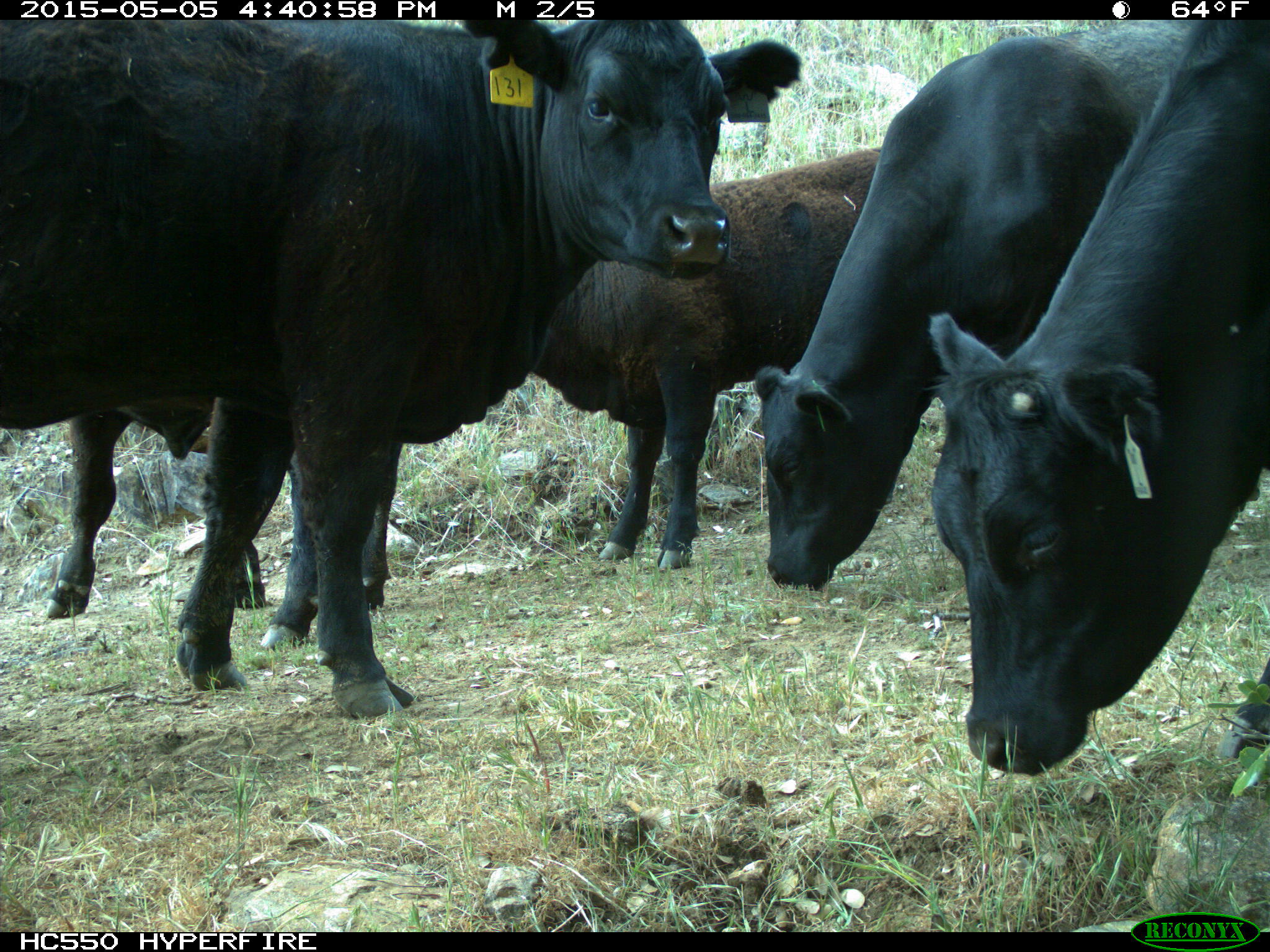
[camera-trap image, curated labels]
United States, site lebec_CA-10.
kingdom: Animalia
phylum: Chordata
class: Mammalia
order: Artiodactyla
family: Bovidae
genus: Bos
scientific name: Bos taurus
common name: domestic cow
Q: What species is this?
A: Bos taurus (domestic cow).